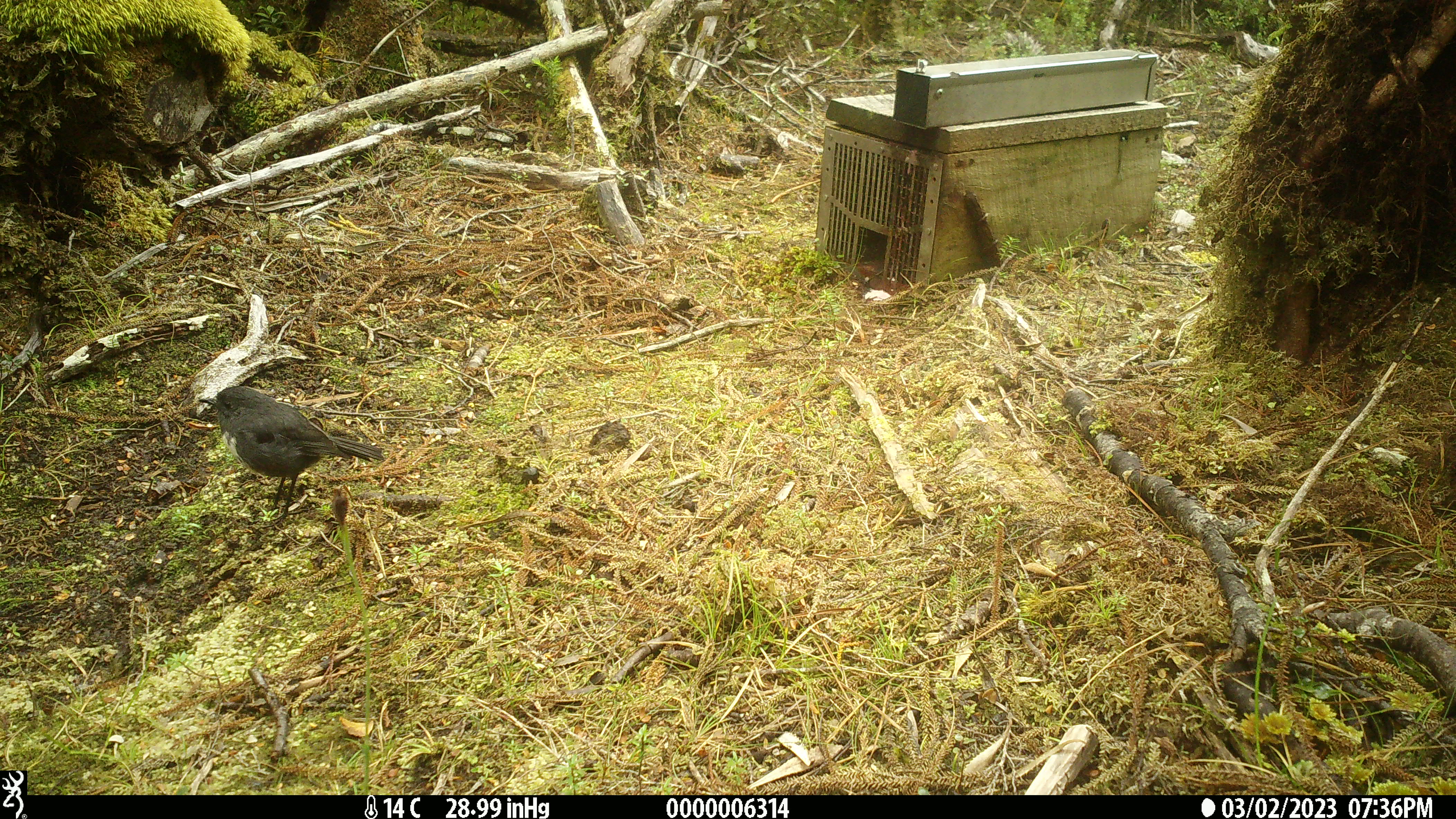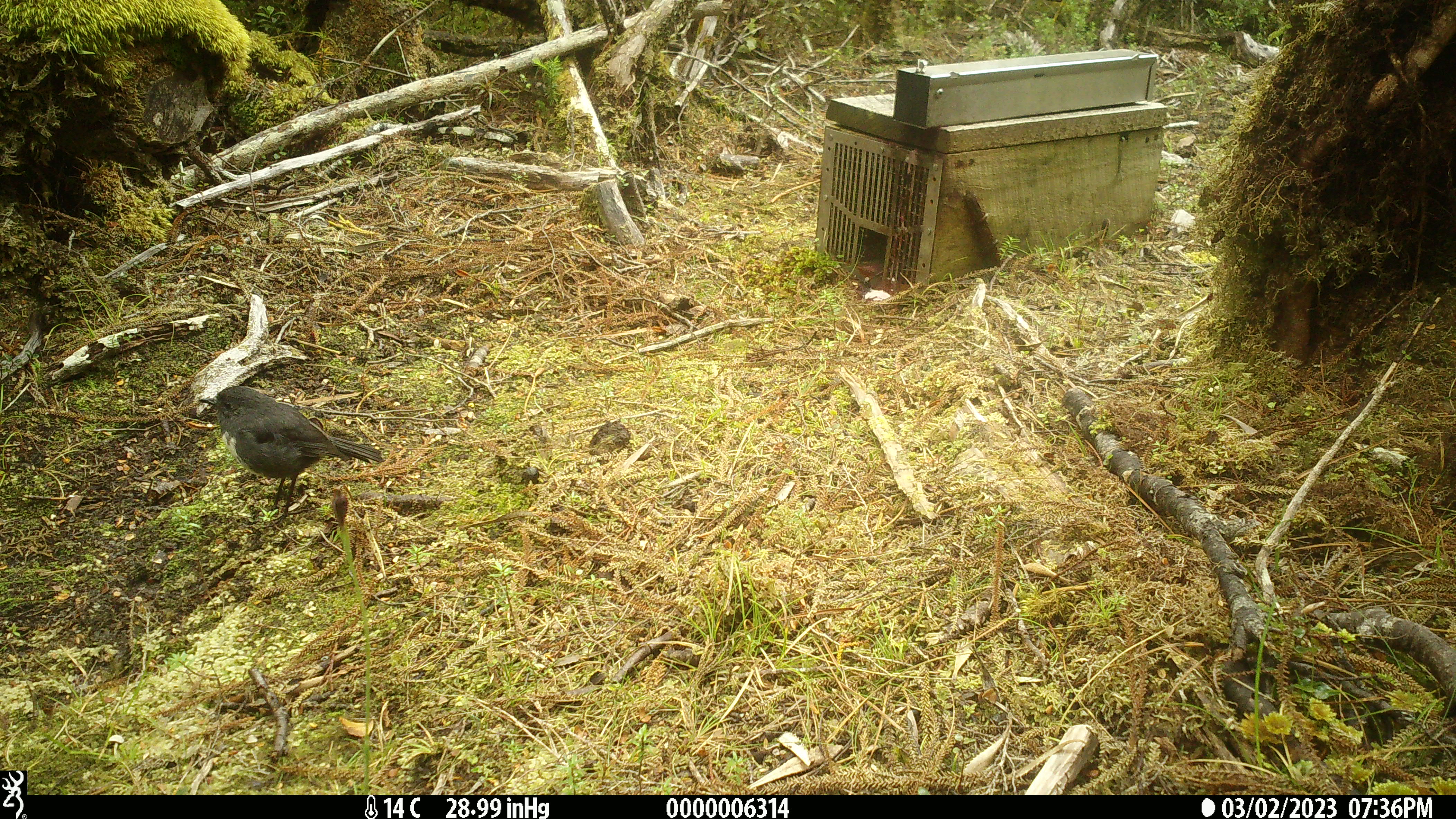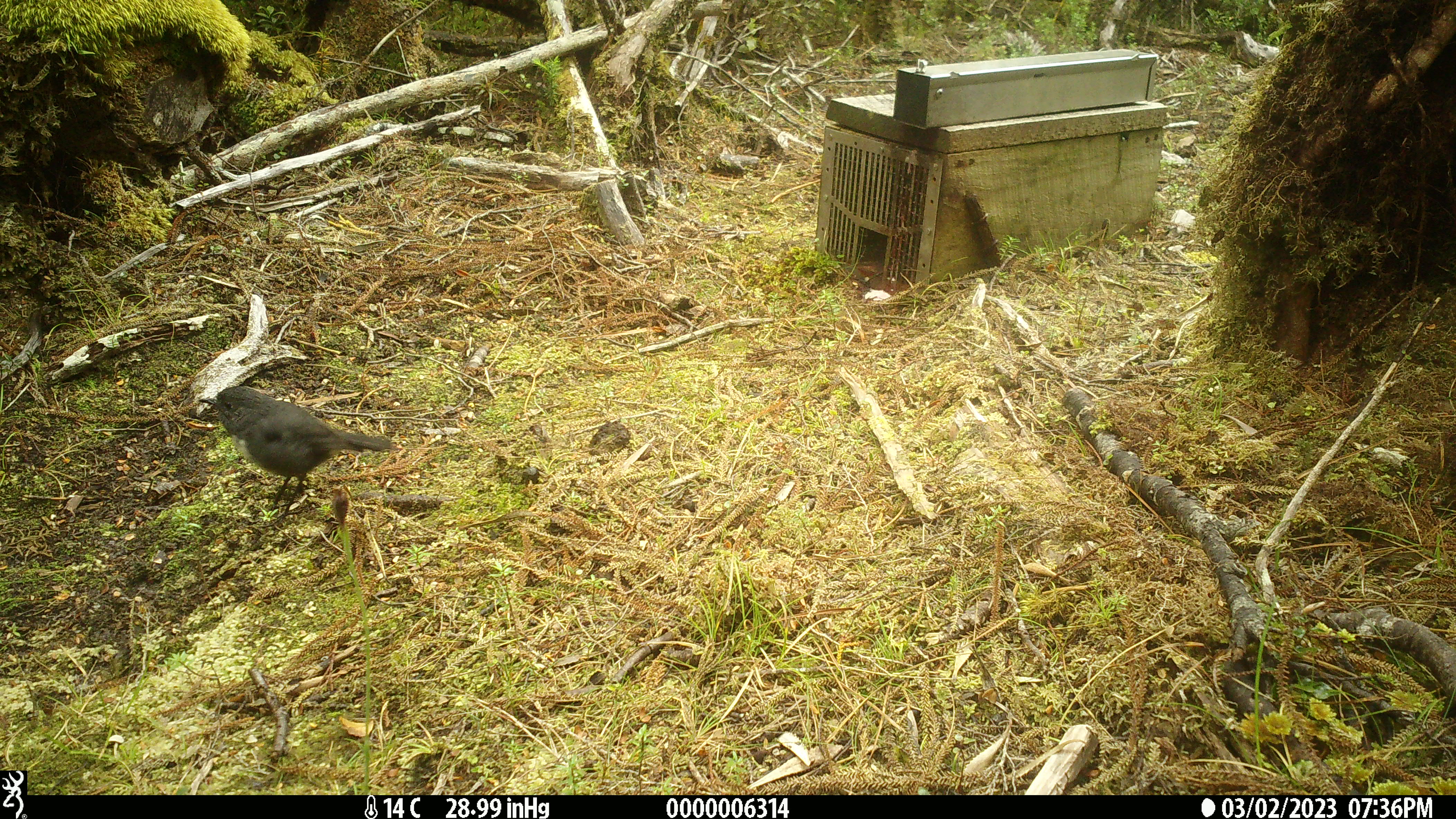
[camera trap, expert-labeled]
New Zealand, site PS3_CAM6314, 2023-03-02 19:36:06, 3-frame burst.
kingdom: Animalia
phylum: Chordata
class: Aves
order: Passeriformes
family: Petroicidae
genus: Petroica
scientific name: Petroica australis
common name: new zealand robin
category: robin